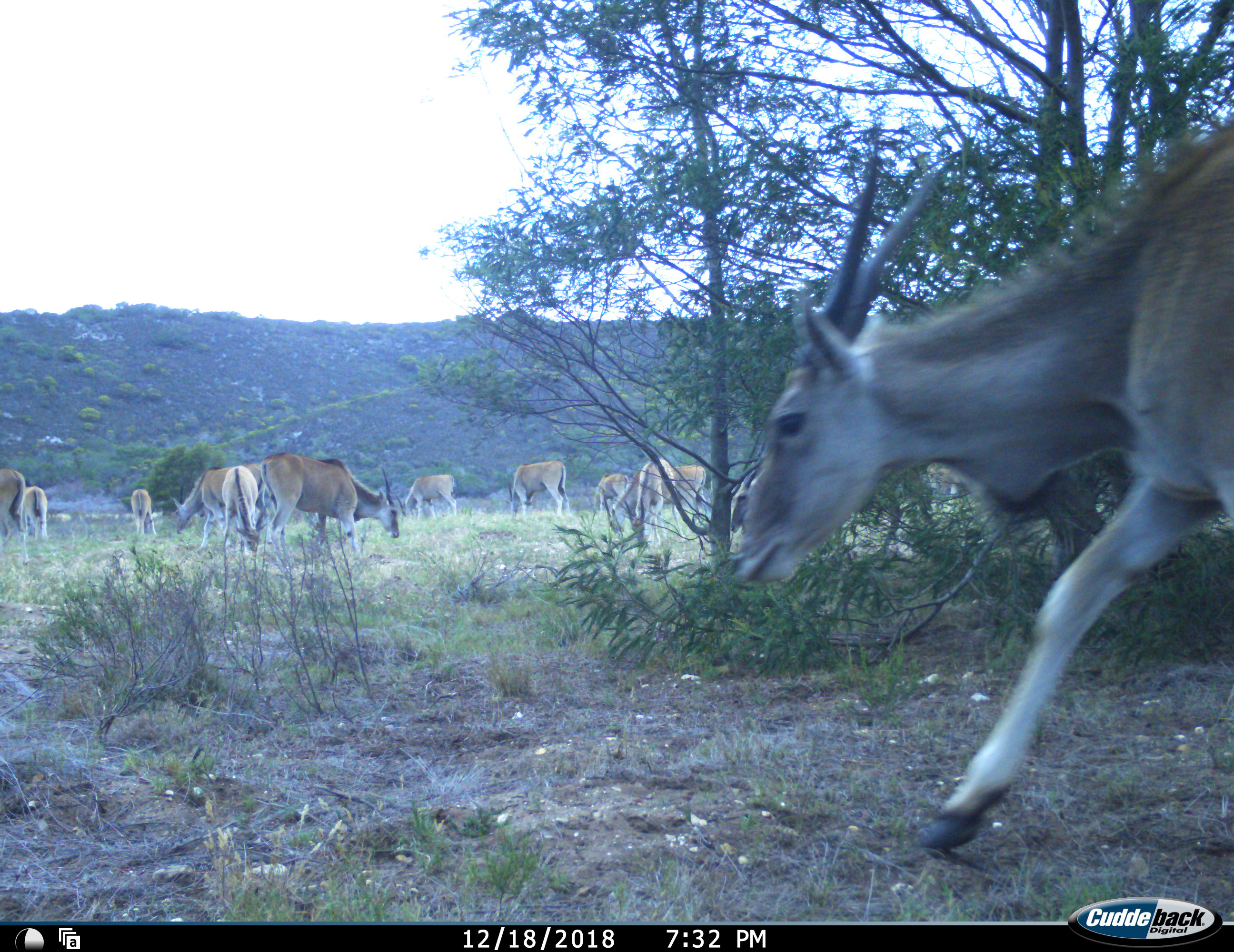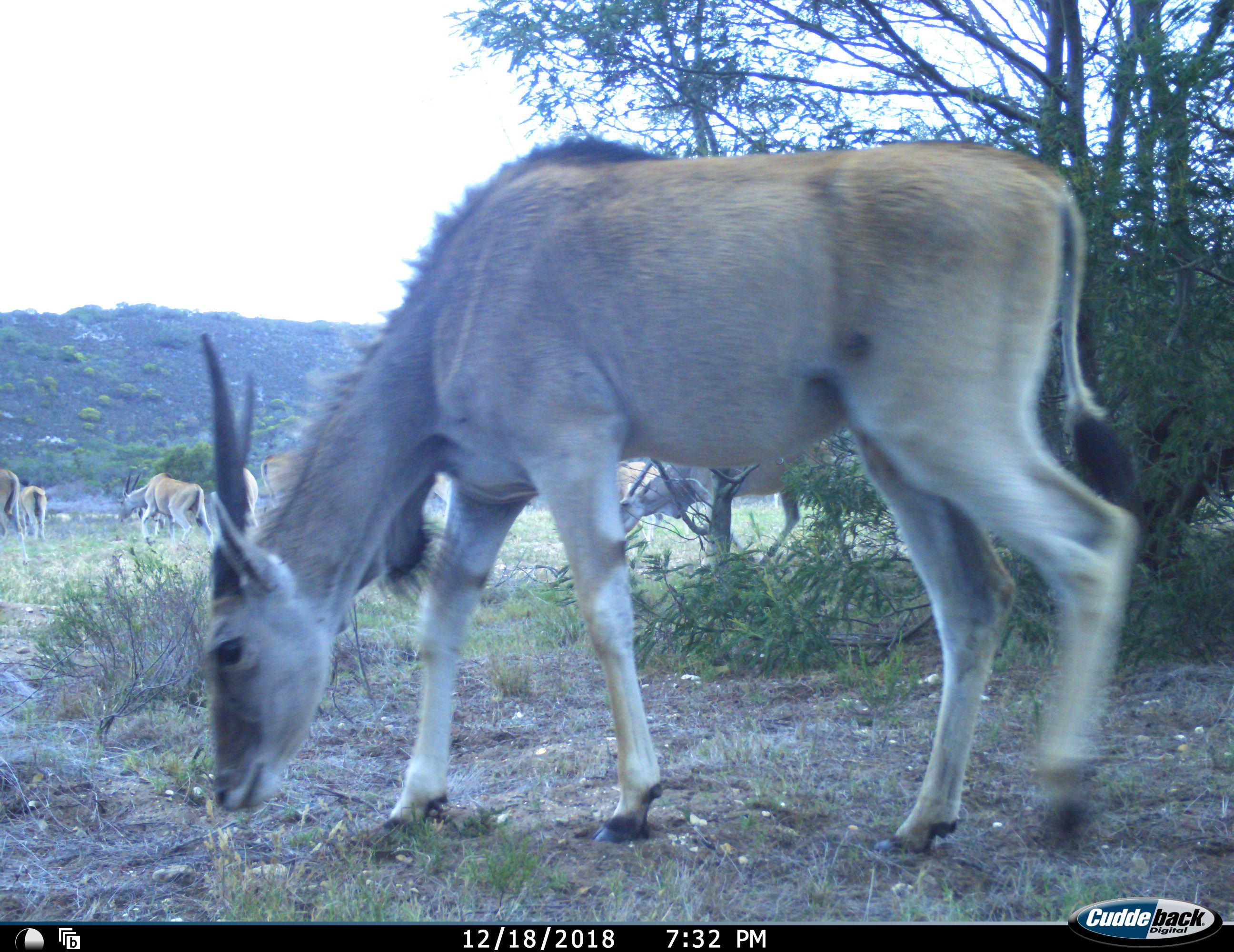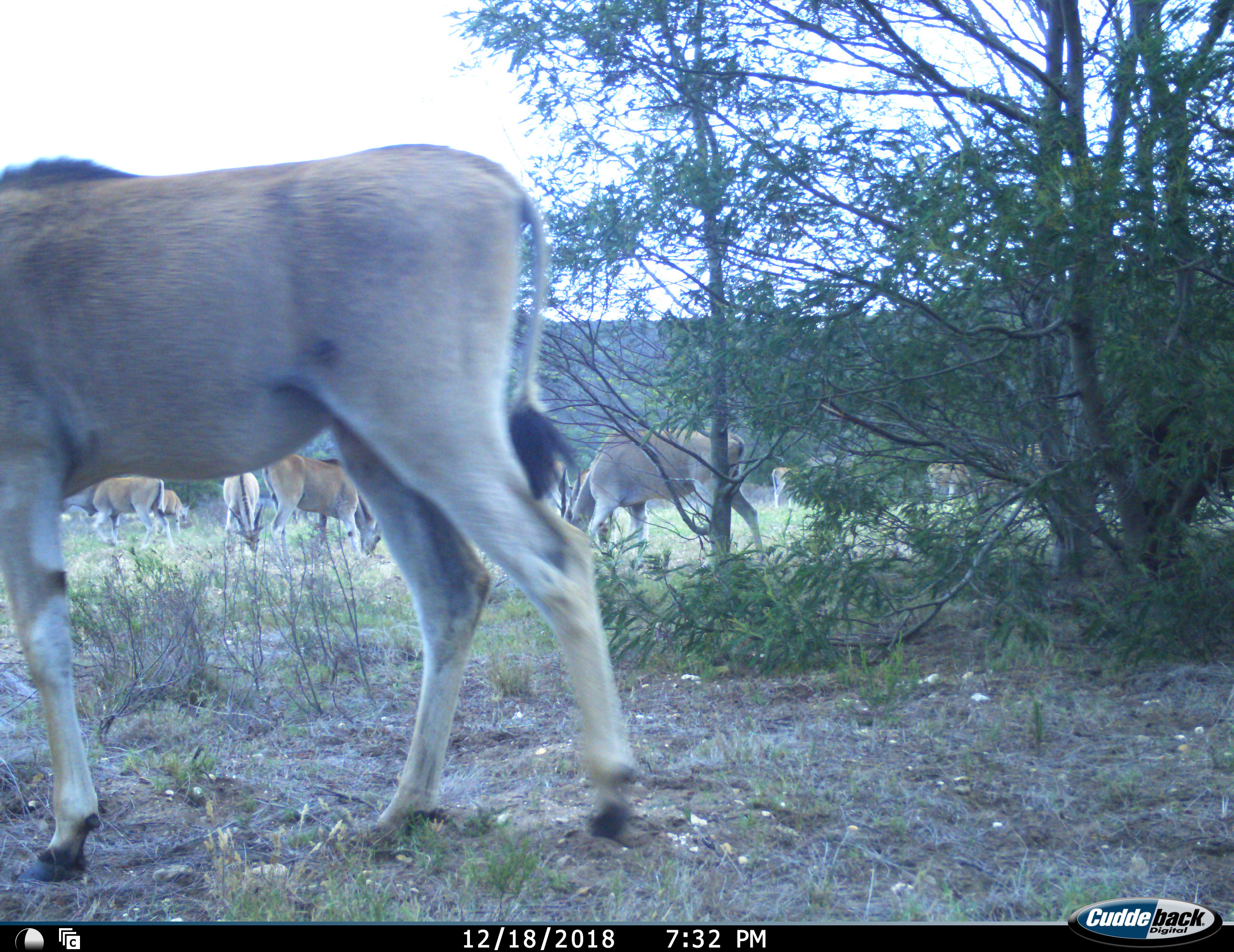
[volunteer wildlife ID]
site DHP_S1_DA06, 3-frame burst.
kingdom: Animalia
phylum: Chordata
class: Mammalia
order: Artiodactyla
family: Bovidae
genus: Tragelaphus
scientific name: Tragelaphus oryx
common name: eland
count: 11-50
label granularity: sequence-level